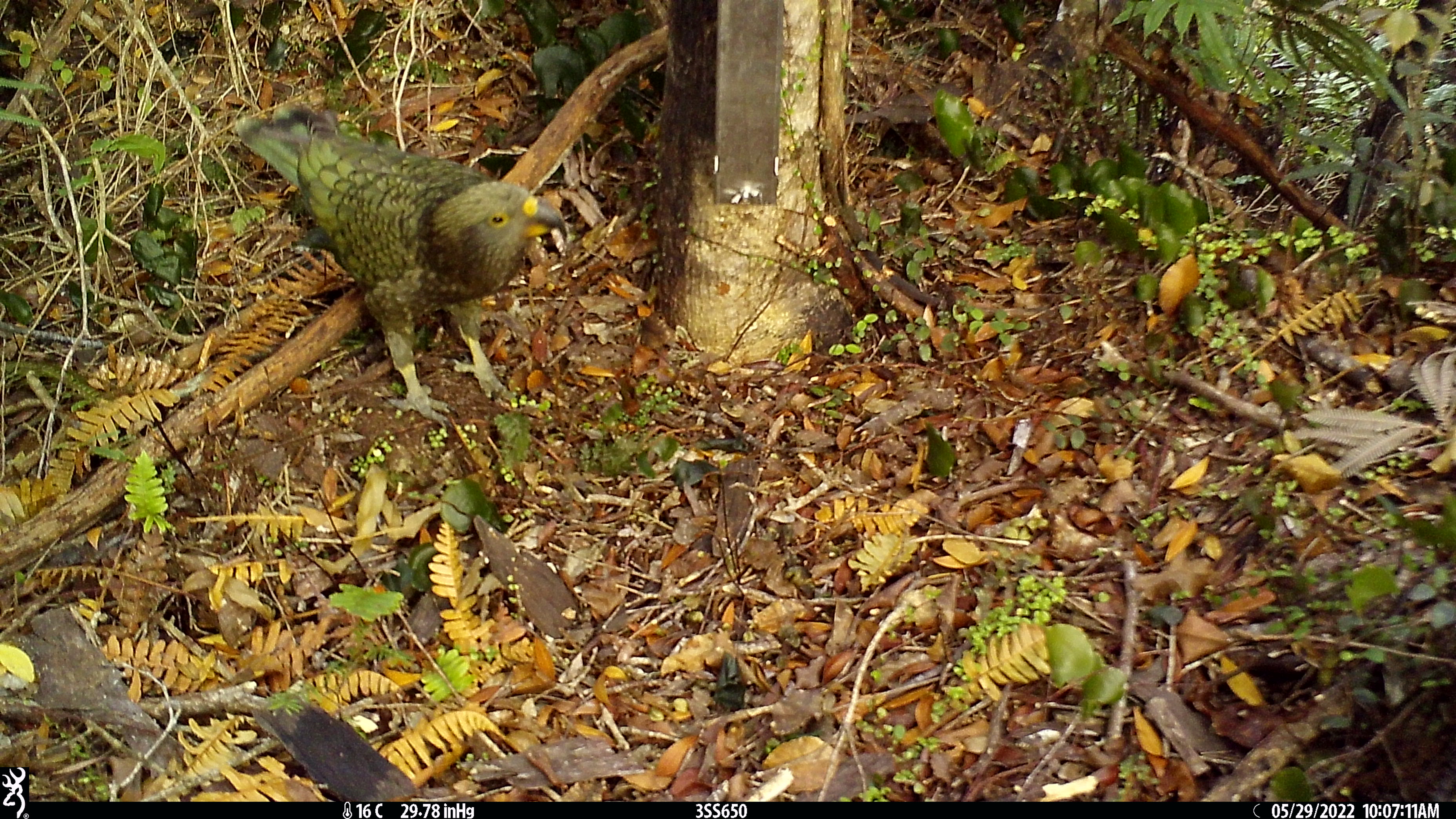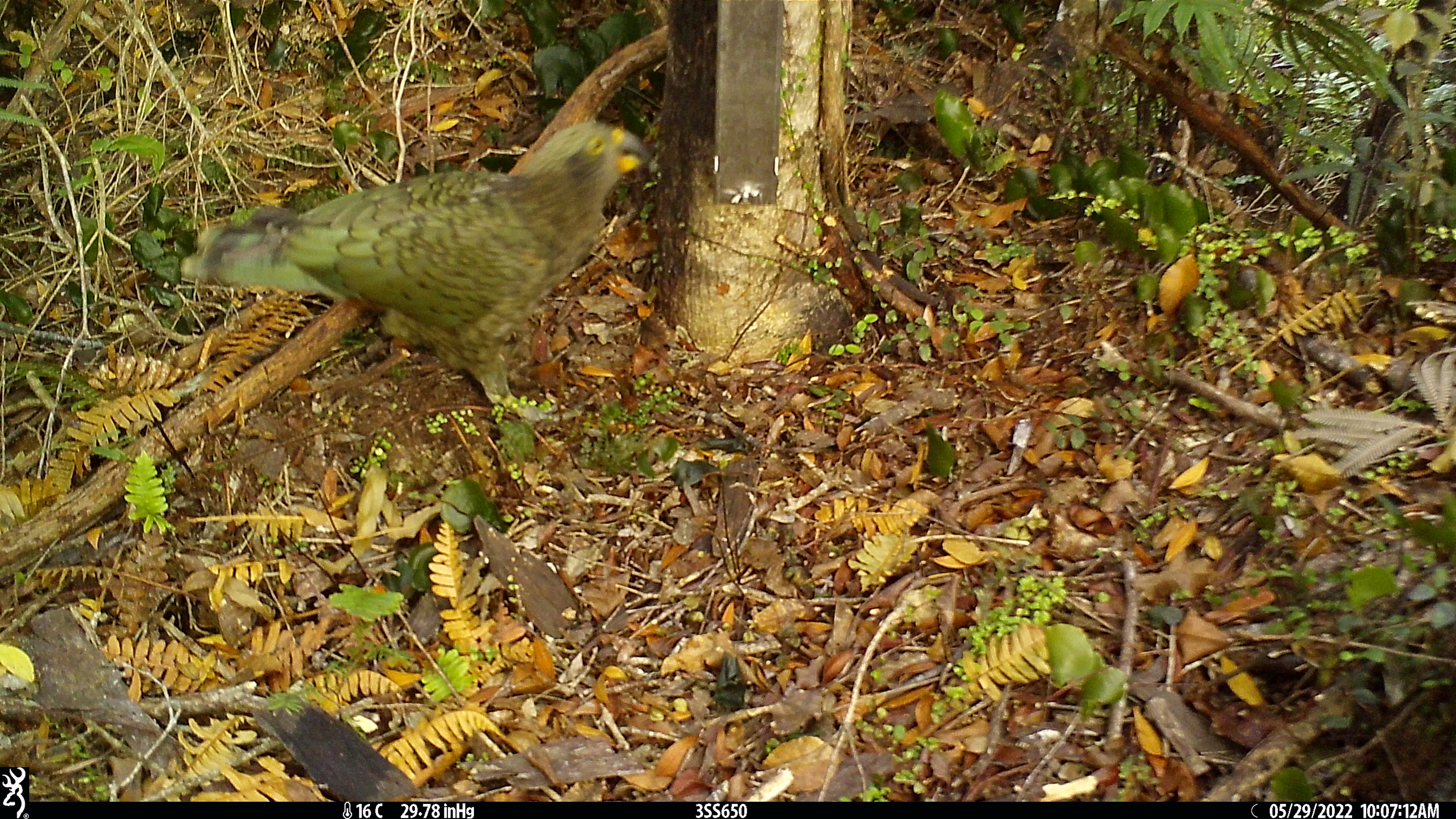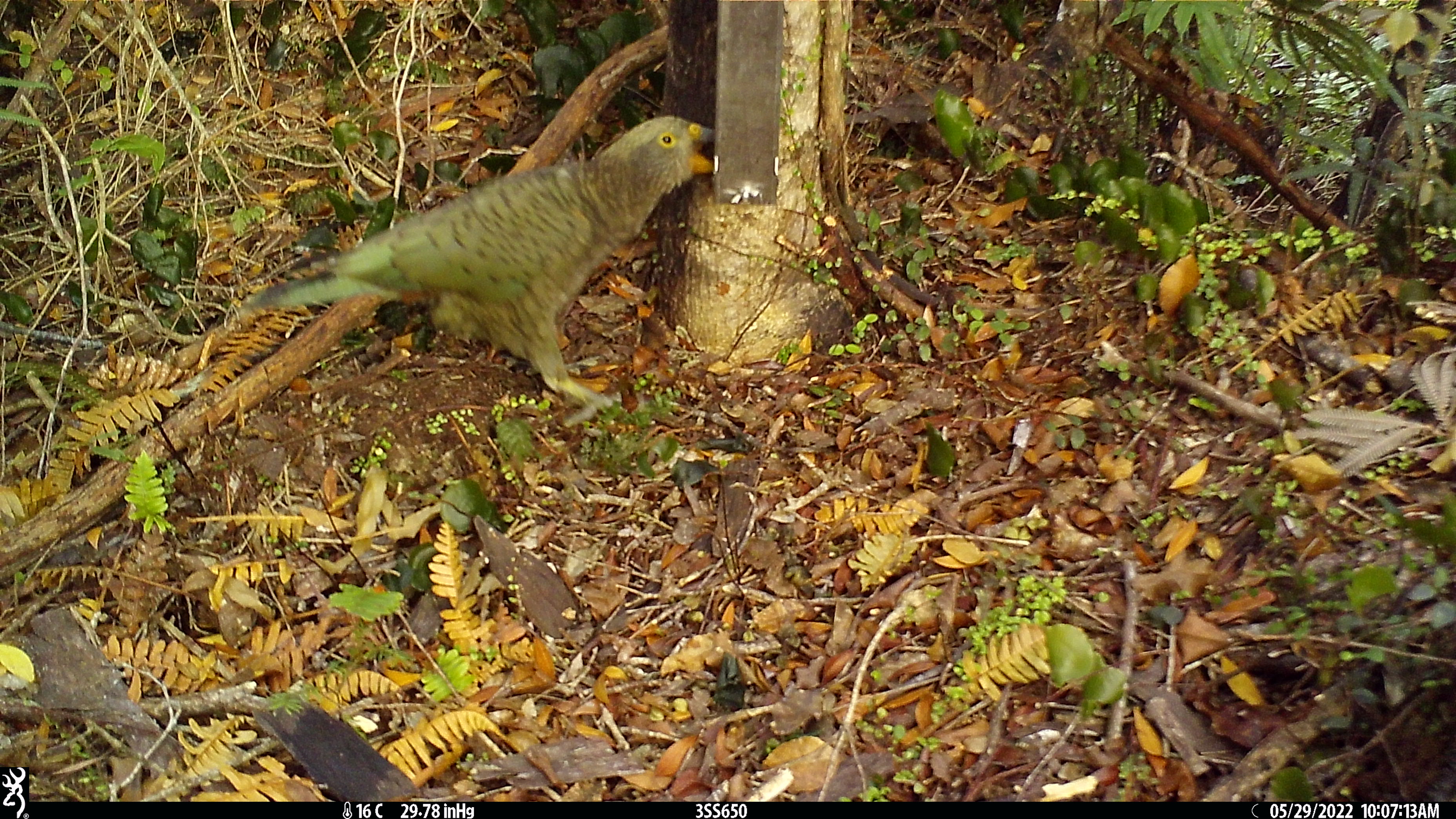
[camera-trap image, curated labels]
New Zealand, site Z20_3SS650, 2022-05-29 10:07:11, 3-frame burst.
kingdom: Animalia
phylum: Chordata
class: Aves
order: Psittaciformes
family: Strigopidae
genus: Nestor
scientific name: Nestor notabilis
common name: kea